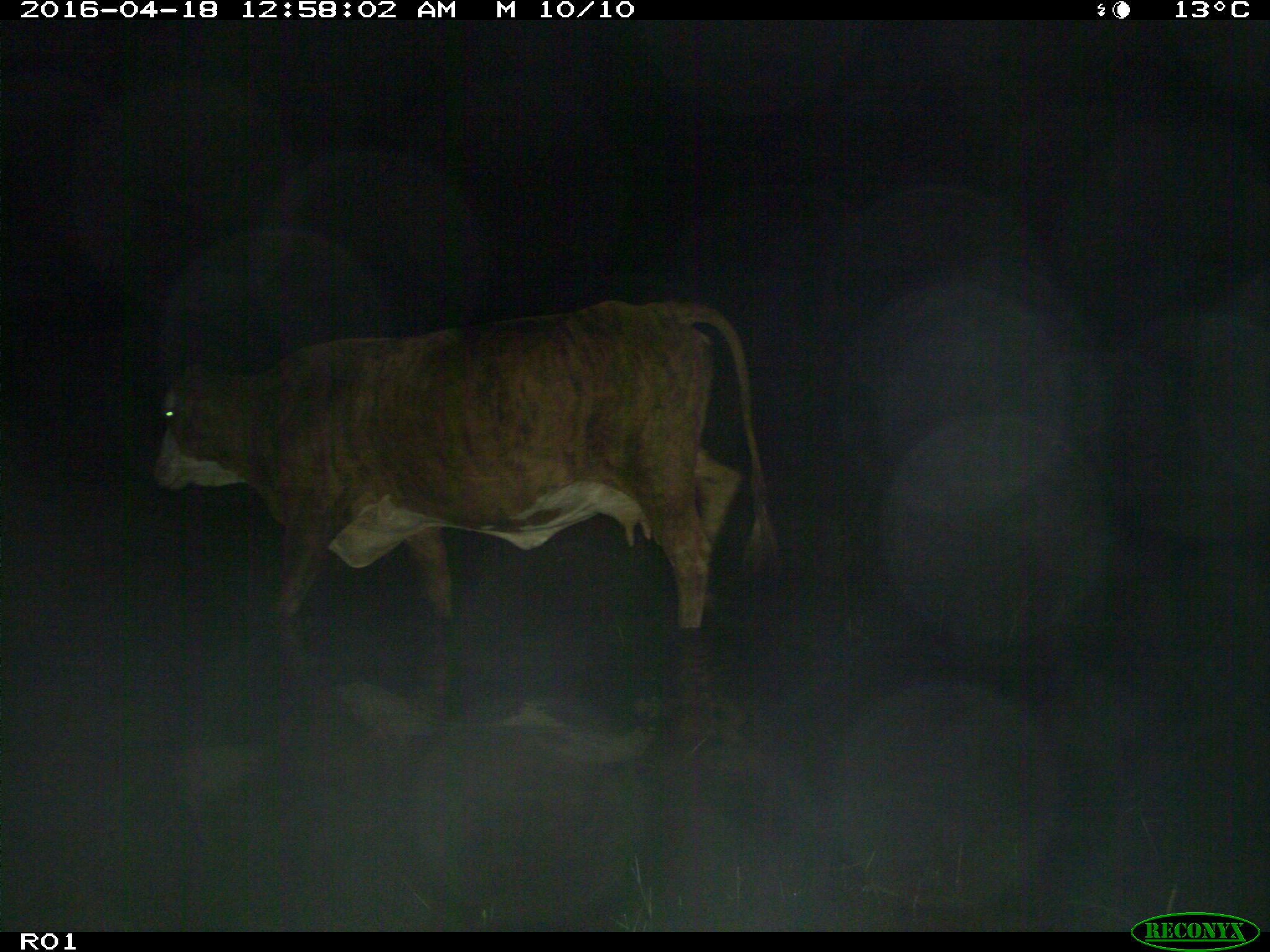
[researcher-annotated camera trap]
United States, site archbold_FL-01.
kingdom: Animalia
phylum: Chordata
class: Mammalia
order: Artiodactyla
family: Bovidae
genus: Bos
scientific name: Bos taurus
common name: domestic cow